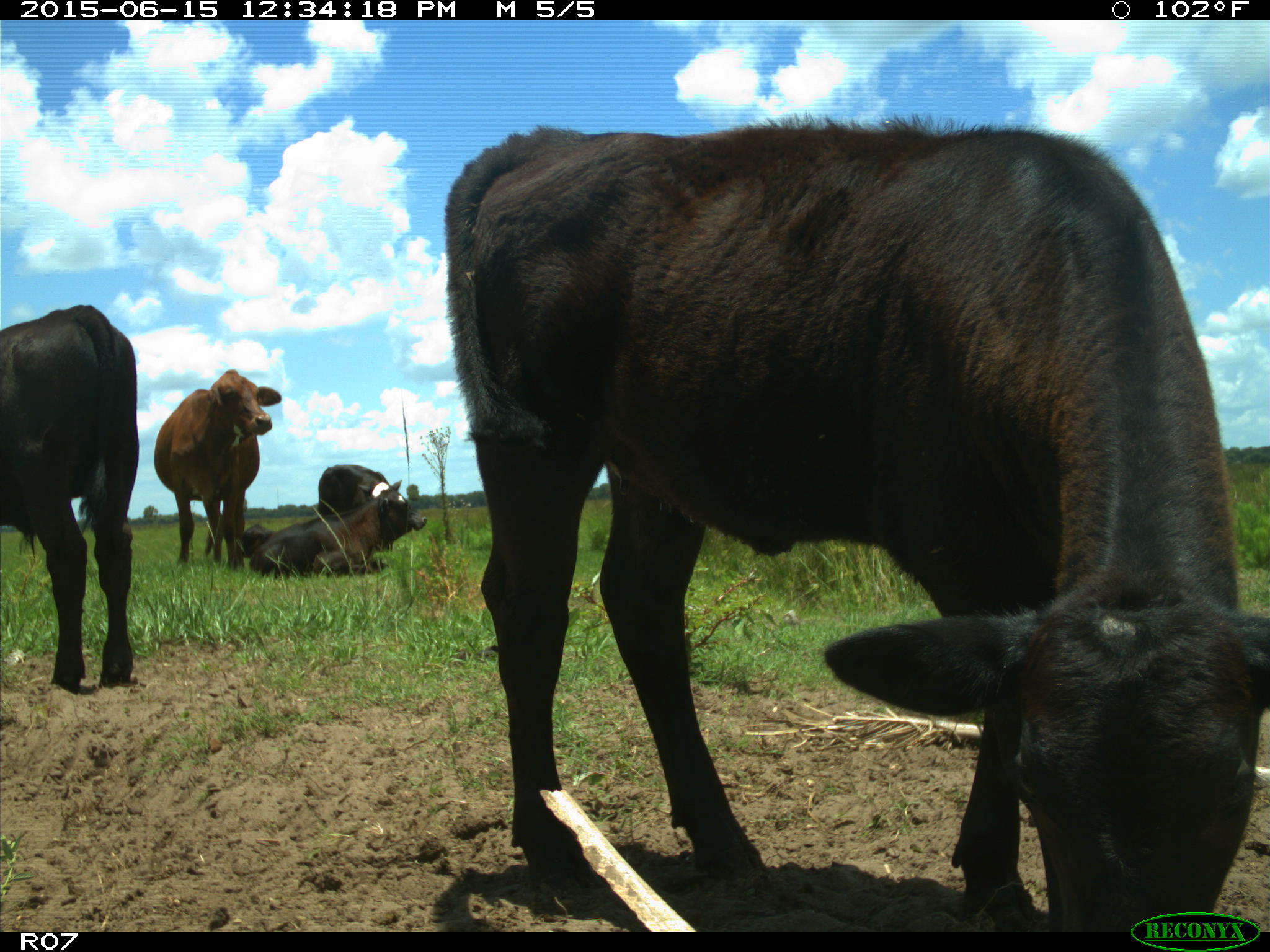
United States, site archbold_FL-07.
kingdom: Animalia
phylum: Chordata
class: Mammalia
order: Artiodactyla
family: Bovidae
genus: Bos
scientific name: Bos taurus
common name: domestic cow